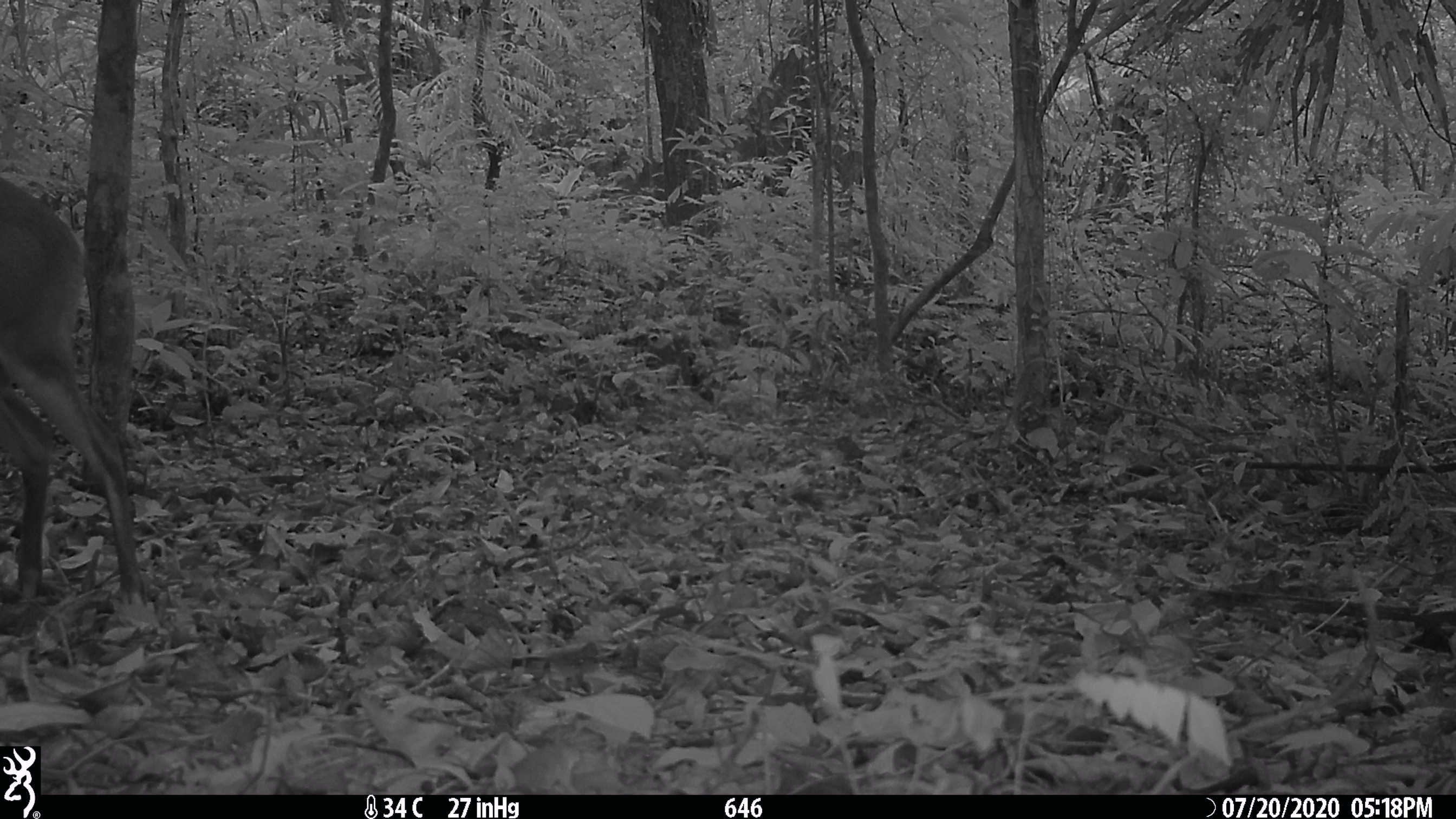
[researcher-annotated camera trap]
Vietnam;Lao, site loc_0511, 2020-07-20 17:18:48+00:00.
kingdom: Animalia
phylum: Chordata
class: Mammalia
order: Artiodactyla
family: Cervidae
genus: Muntiacus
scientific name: Muntiacus vuquangensis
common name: large-antlered muntjac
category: large antlered muntjac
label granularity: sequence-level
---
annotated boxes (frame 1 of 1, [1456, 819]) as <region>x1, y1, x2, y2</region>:
large antlered muntjac: <region>0, 172, 145, 609</region>